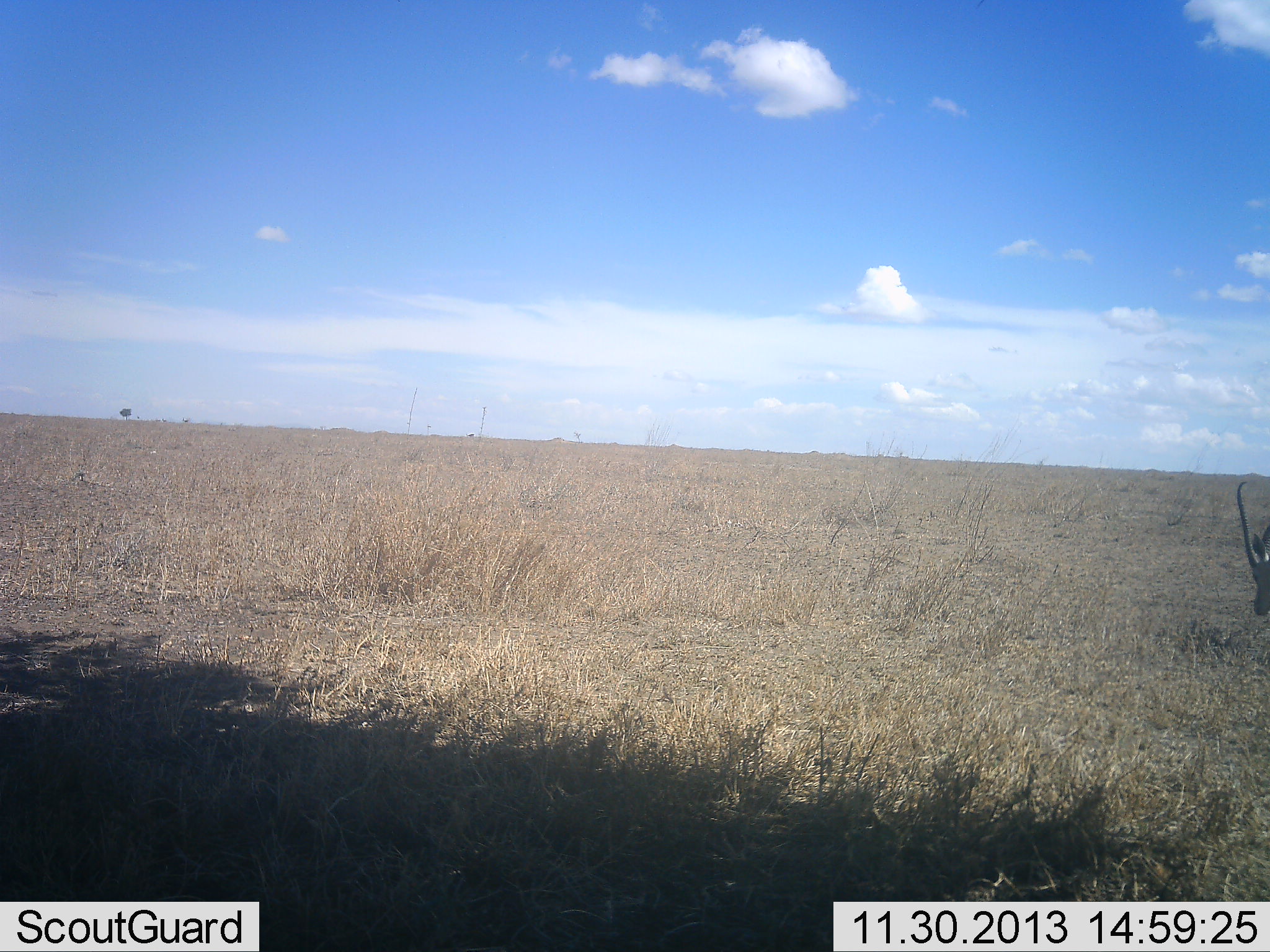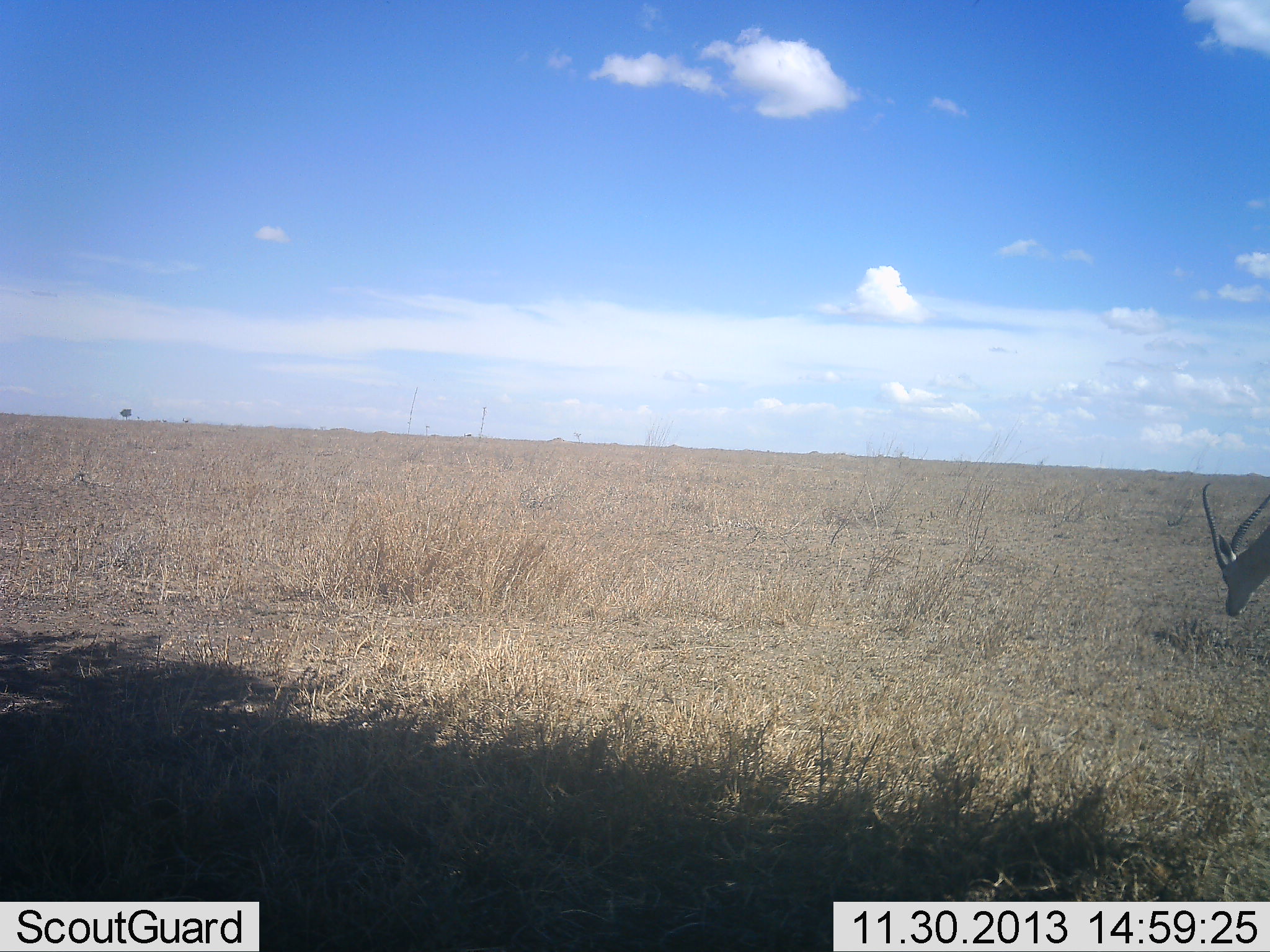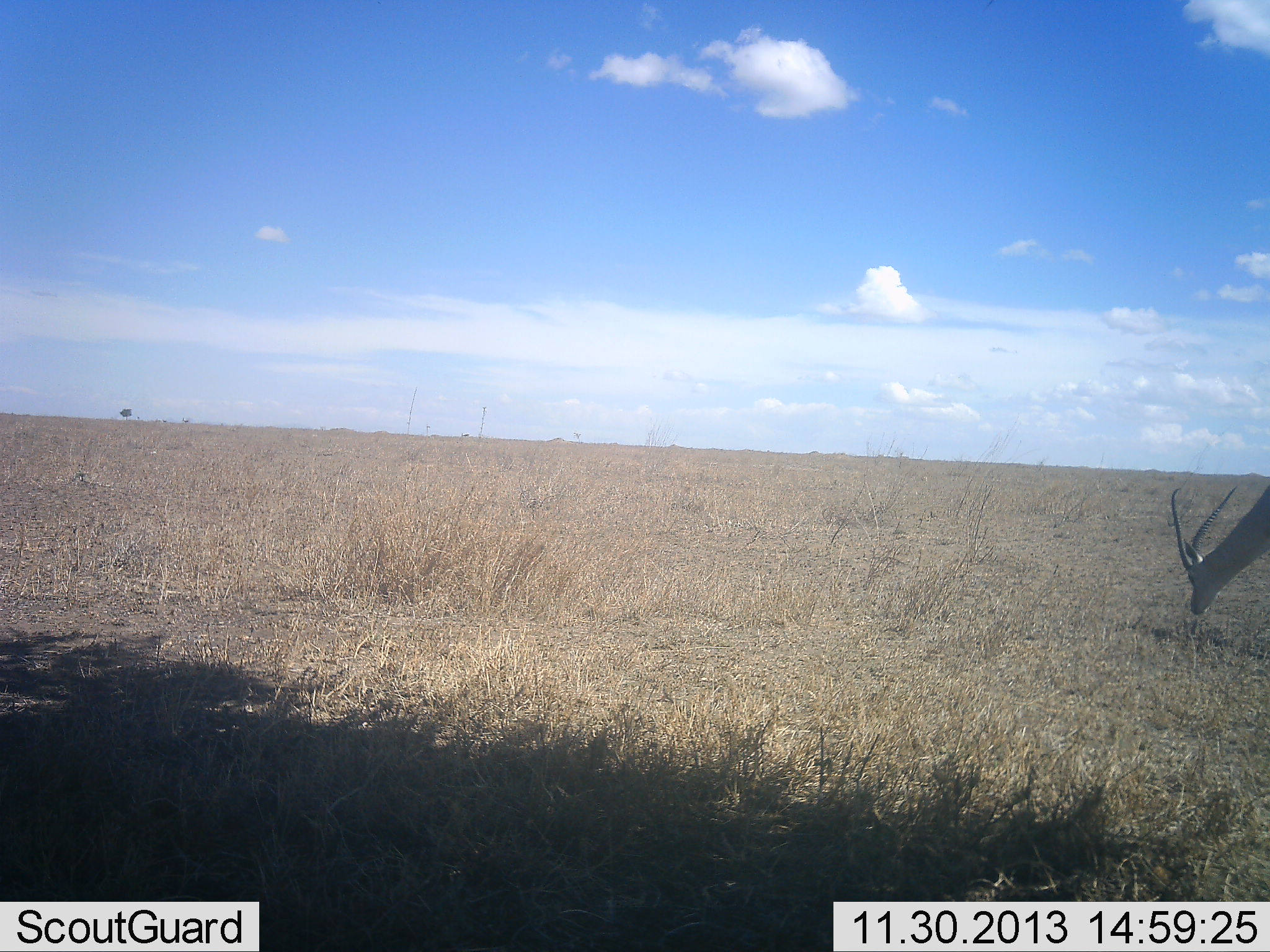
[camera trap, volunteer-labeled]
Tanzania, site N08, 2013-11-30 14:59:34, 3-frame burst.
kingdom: Animalia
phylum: Chordata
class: Mammalia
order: Artiodactyla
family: Bovidae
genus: Nanger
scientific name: Nanger granti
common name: grant's gazelle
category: gazellegrants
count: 1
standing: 0%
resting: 0%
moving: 50%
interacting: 0%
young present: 0%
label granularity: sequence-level